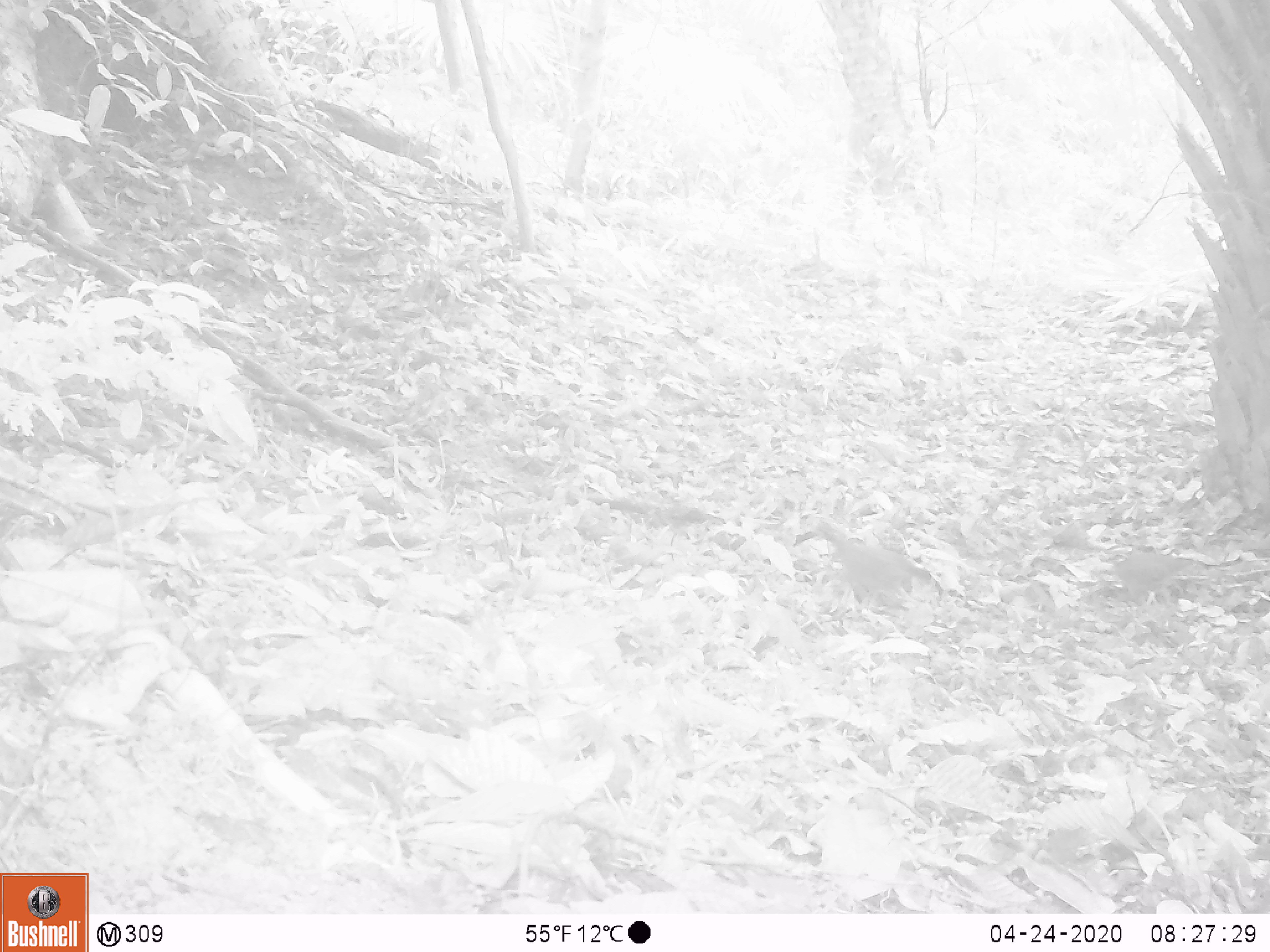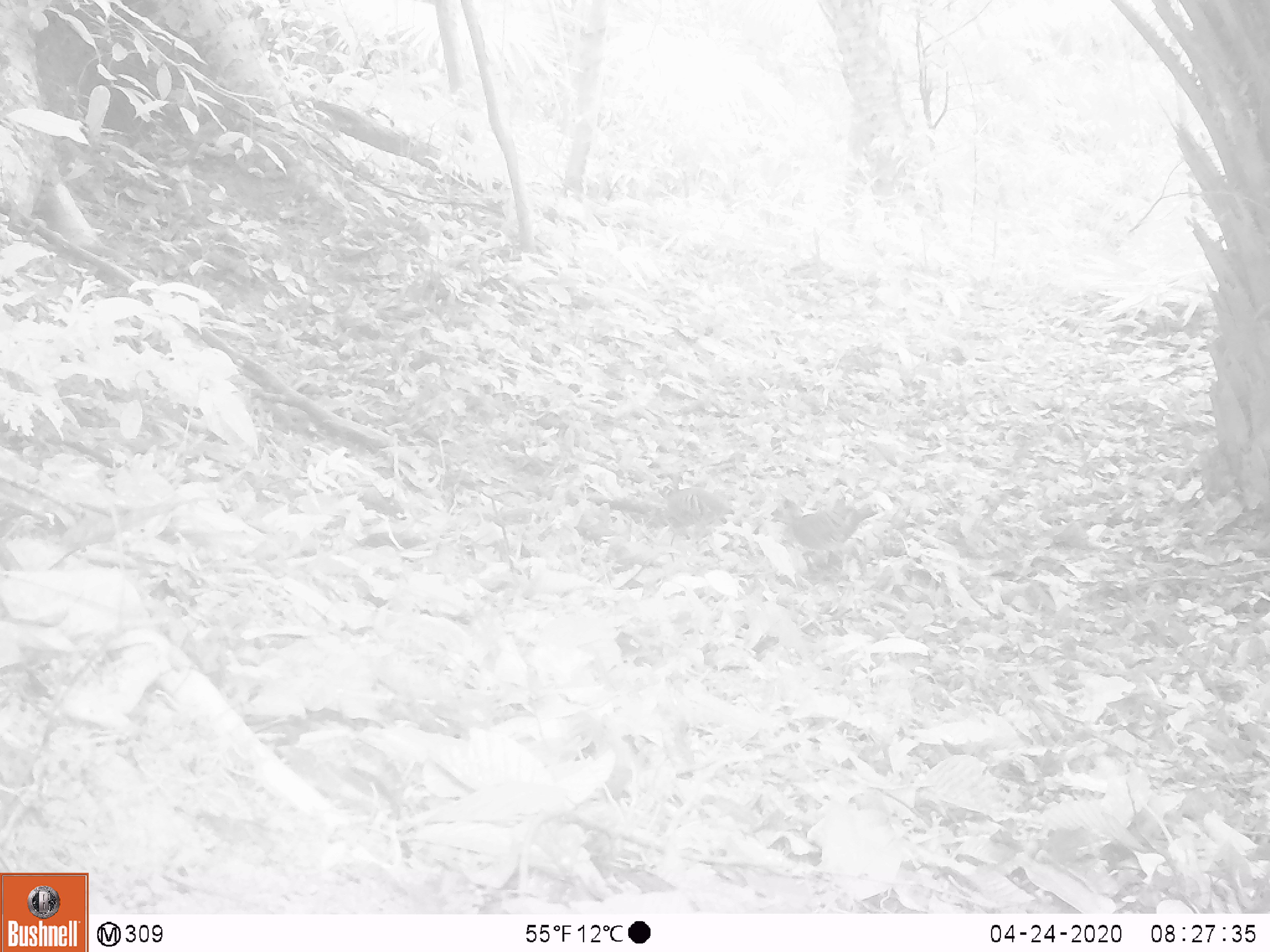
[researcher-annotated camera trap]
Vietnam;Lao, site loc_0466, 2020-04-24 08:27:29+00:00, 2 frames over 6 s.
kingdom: Animalia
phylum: Chordata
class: Aves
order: Galliformes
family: Phasianidae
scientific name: Phasianidae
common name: partridge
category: unidentified partridge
Unidentified partridge (partridge) (Phasianidae). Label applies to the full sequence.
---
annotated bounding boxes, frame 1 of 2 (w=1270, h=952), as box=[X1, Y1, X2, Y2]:
unidentified partridge: box=[813, 519, 946, 609]; box=[1108, 549, 1209, 608]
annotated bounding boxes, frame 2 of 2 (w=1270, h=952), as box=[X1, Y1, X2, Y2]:
unidentified partridge: box=[781, 492, 880, 571]; box=[657, 487, 733, 536]